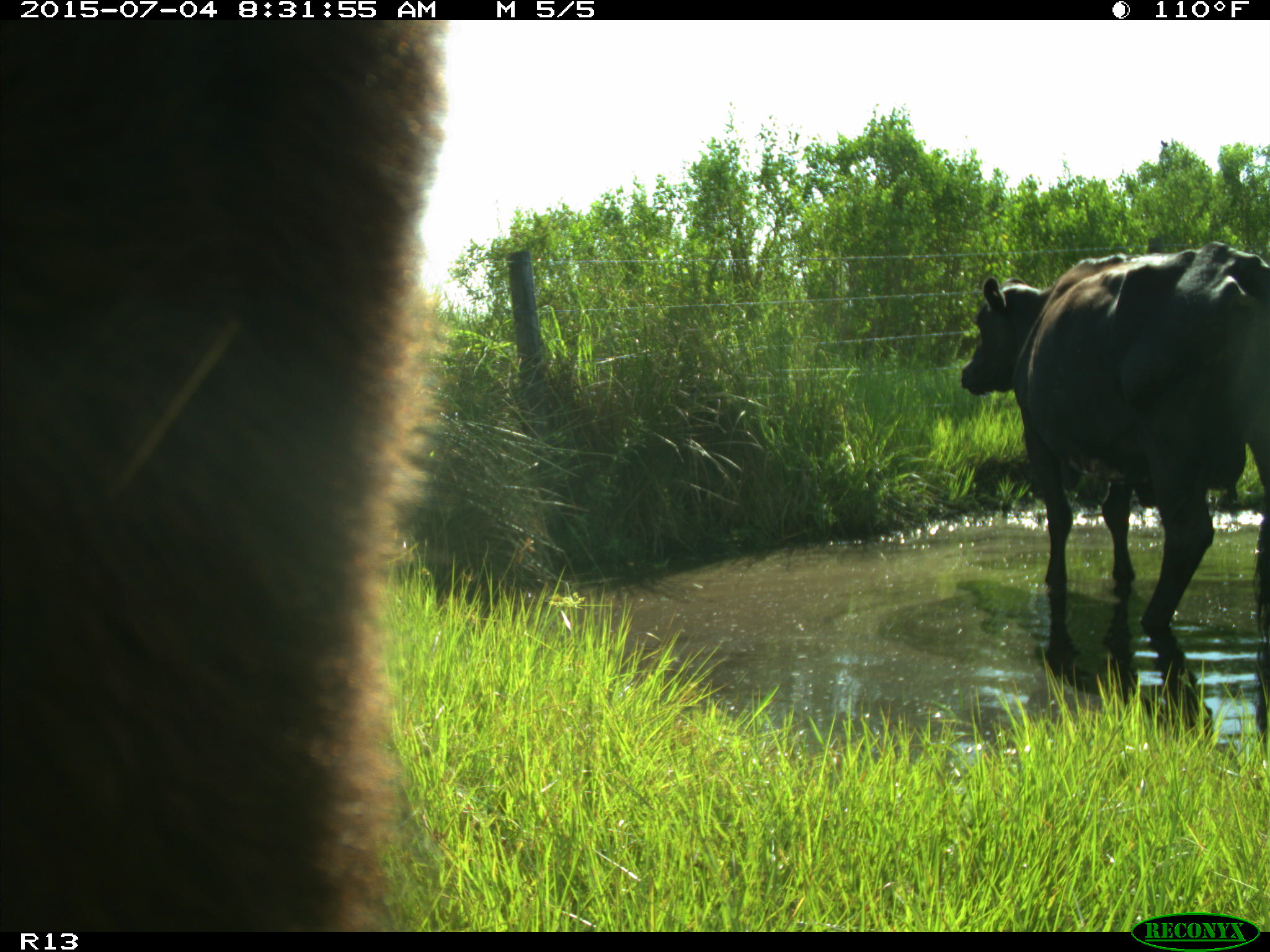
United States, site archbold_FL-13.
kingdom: Animalia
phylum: Chordata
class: Mammalia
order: Artiodactyla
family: Bovidae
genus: Bos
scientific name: Bos taurus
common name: domestic cow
Bos taurus (domestic cow).